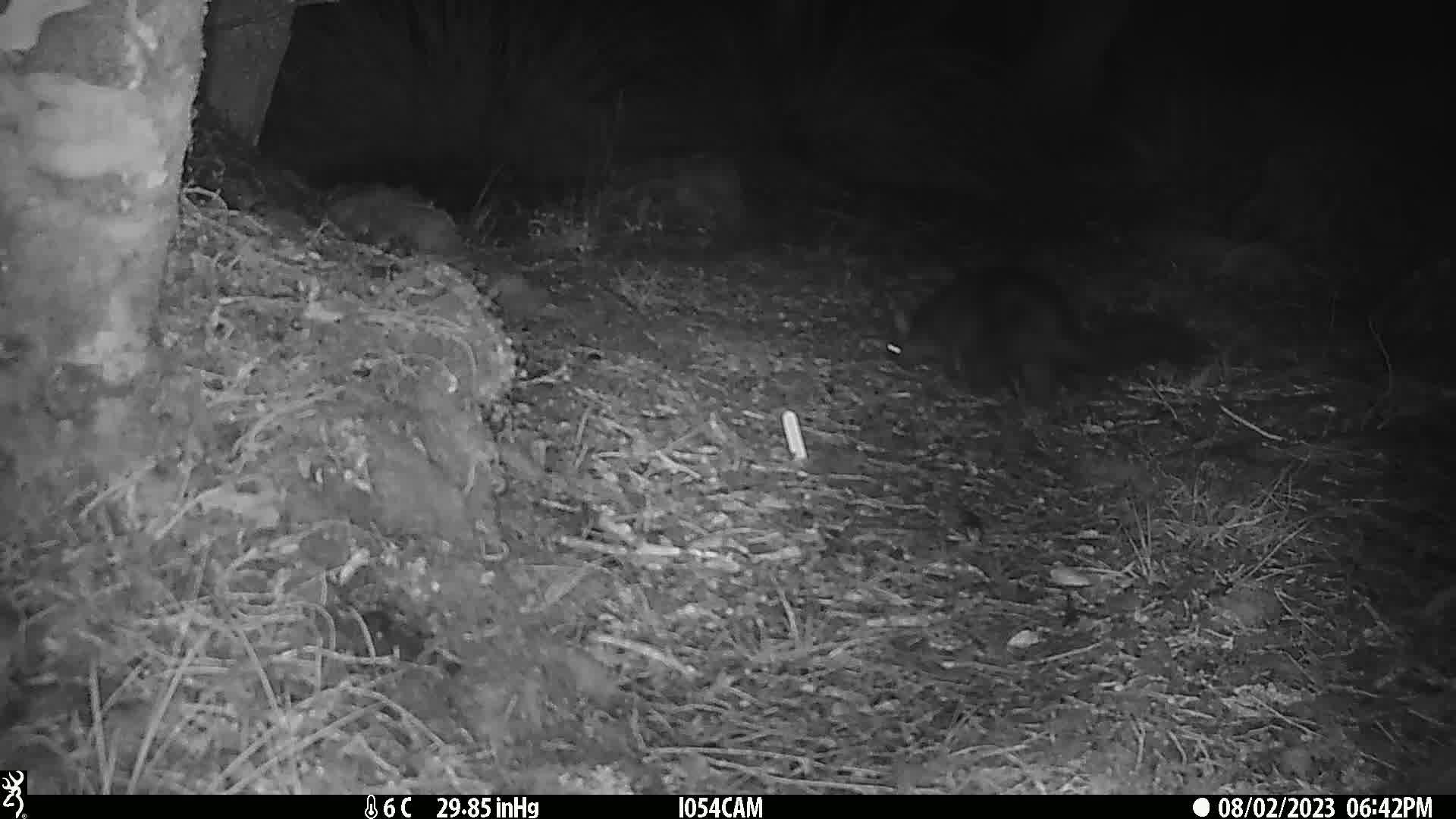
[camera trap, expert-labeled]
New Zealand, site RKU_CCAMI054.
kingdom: Animalia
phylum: Chordata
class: Mammalia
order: Diprotodontia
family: Phalangeridae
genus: Trichosurus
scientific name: Trichosurus vulpecula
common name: common brushtail possum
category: possum